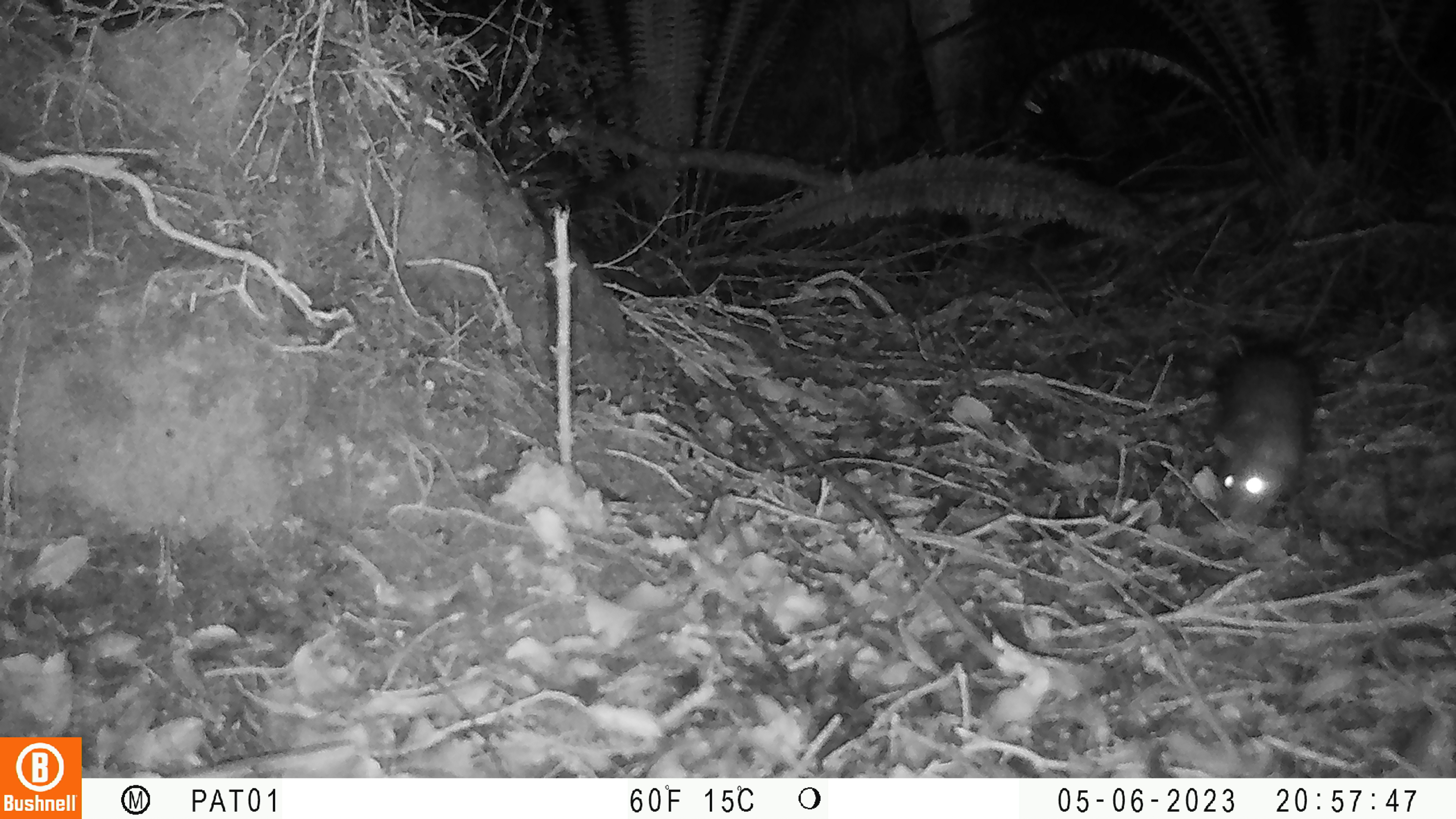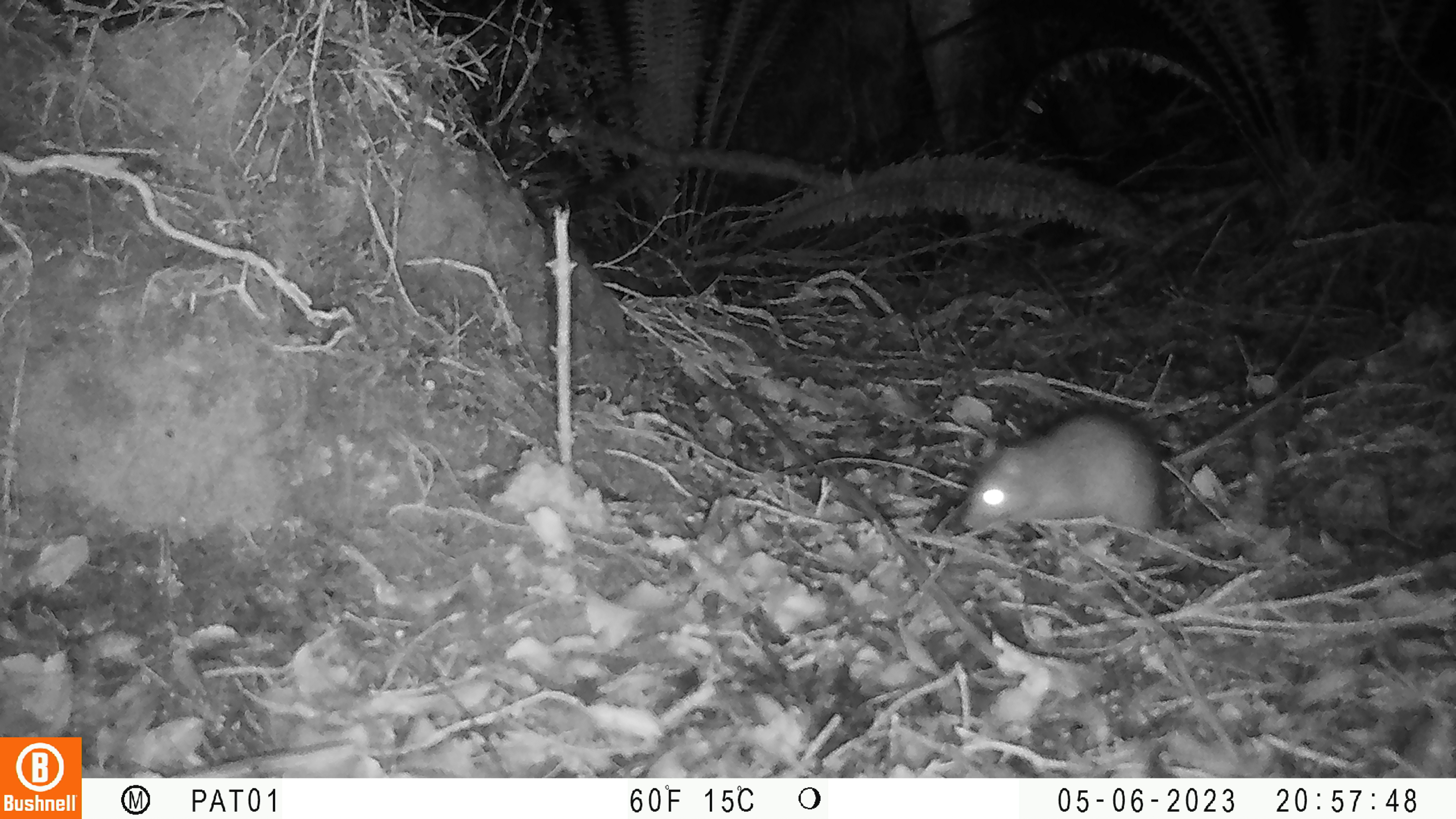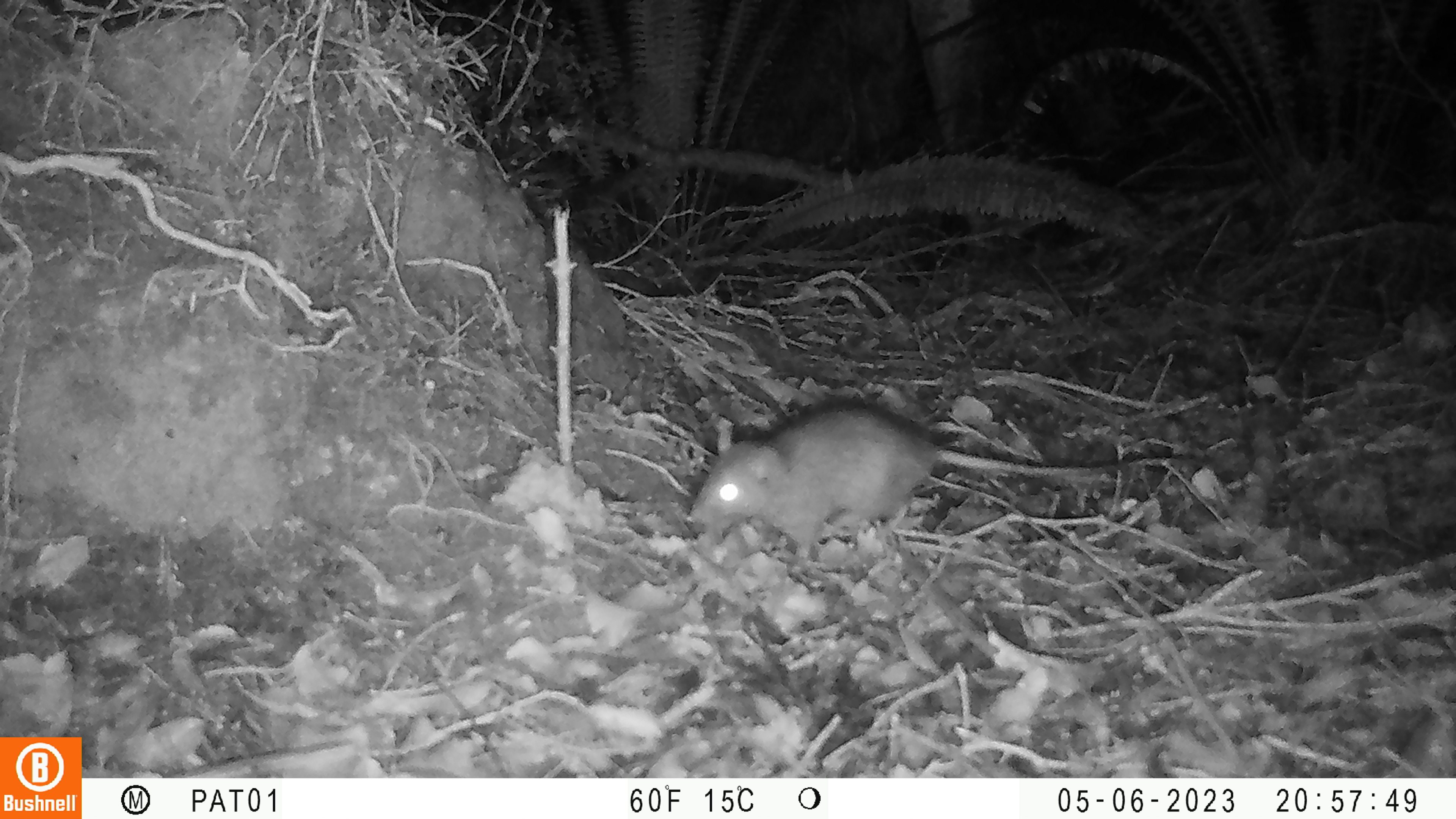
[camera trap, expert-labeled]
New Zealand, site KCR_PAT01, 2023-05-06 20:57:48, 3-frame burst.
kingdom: Animalia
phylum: Chordata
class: Mammalia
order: Rodentia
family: Muridae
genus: Rattus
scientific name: Rattus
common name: rat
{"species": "rat (Rattus)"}